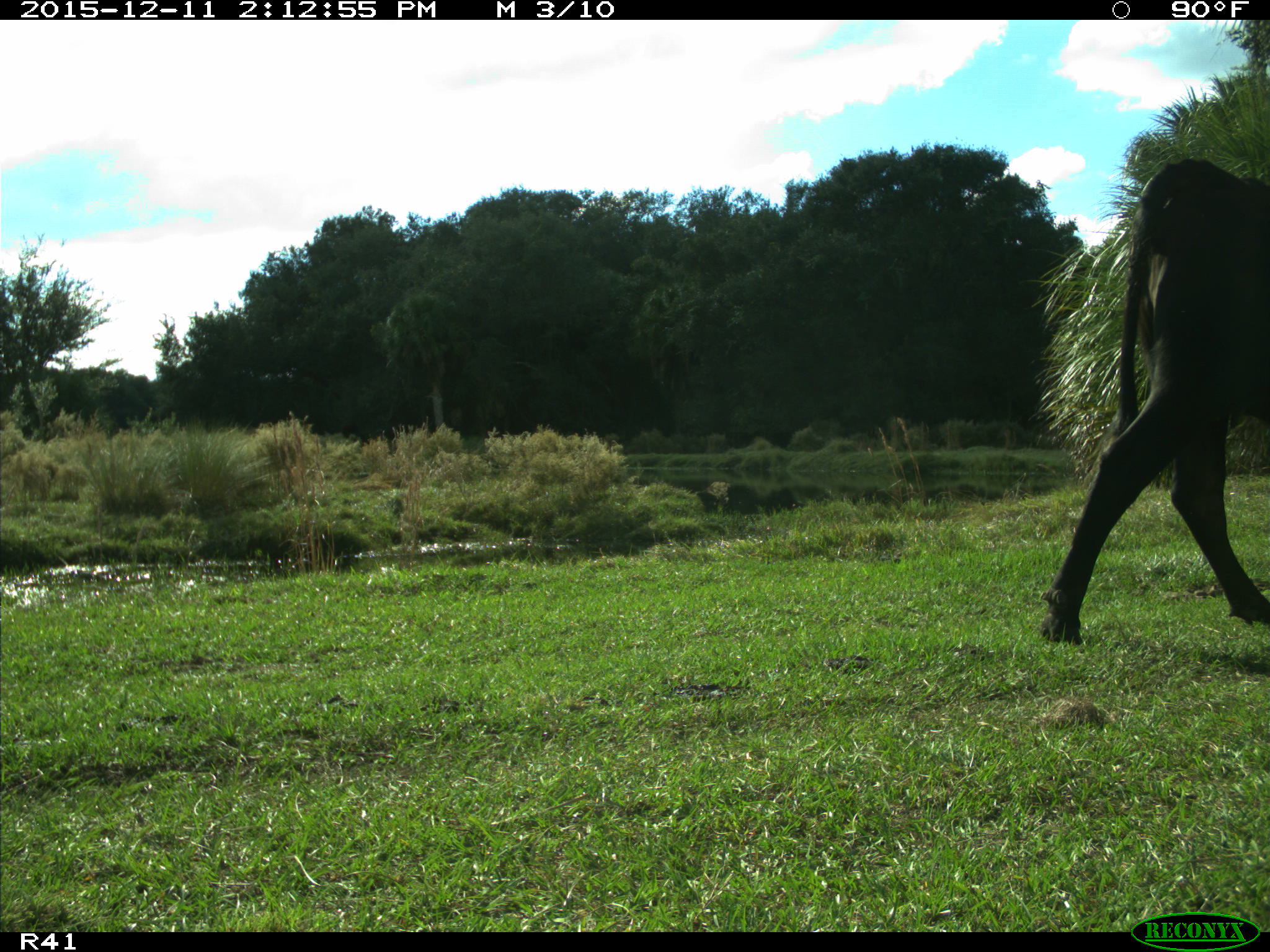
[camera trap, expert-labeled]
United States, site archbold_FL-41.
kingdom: Animalia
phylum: Chordata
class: Mammalia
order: Artiodactyla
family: Bovidae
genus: Bos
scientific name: Bos taurus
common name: domestic cow